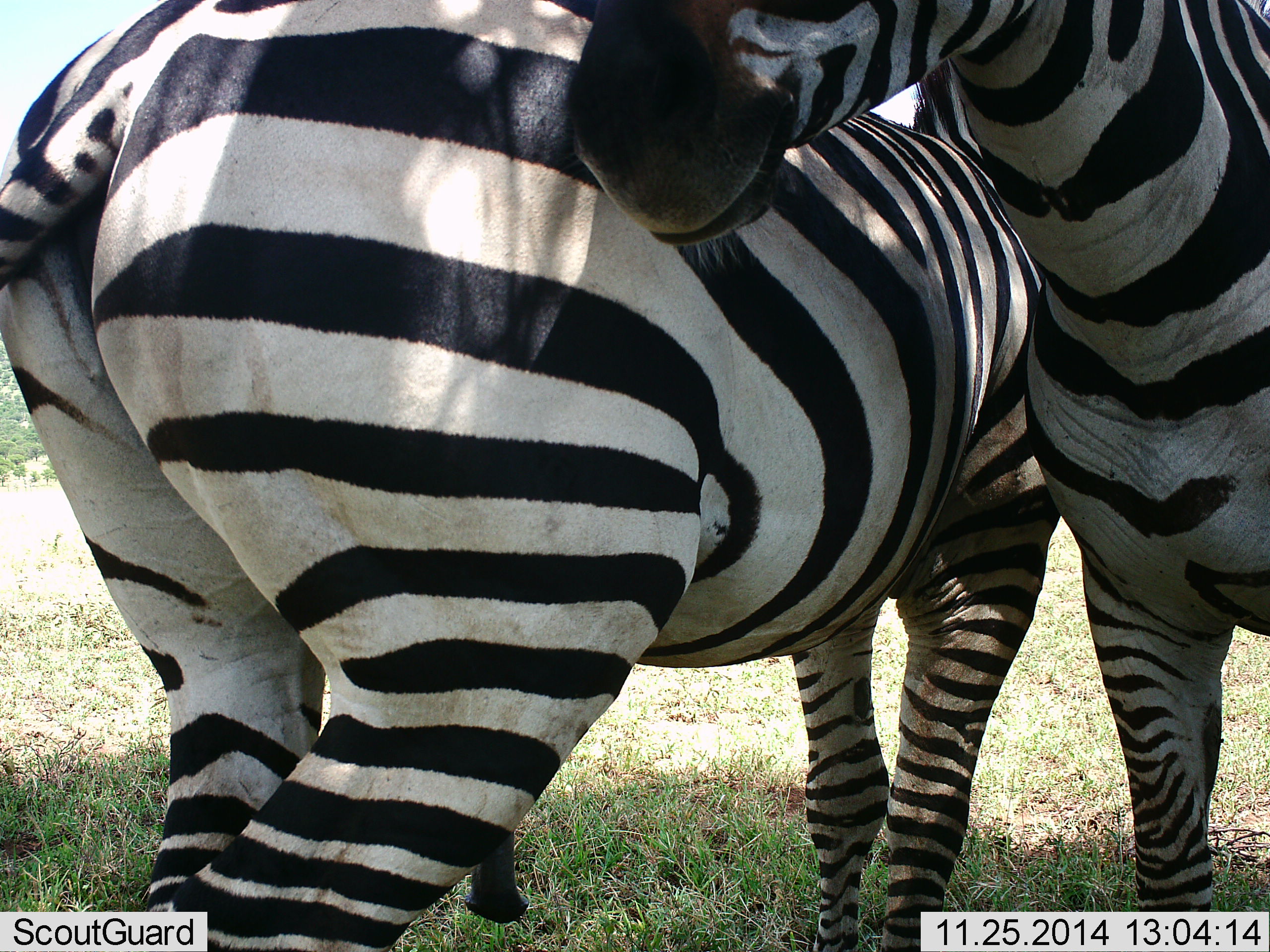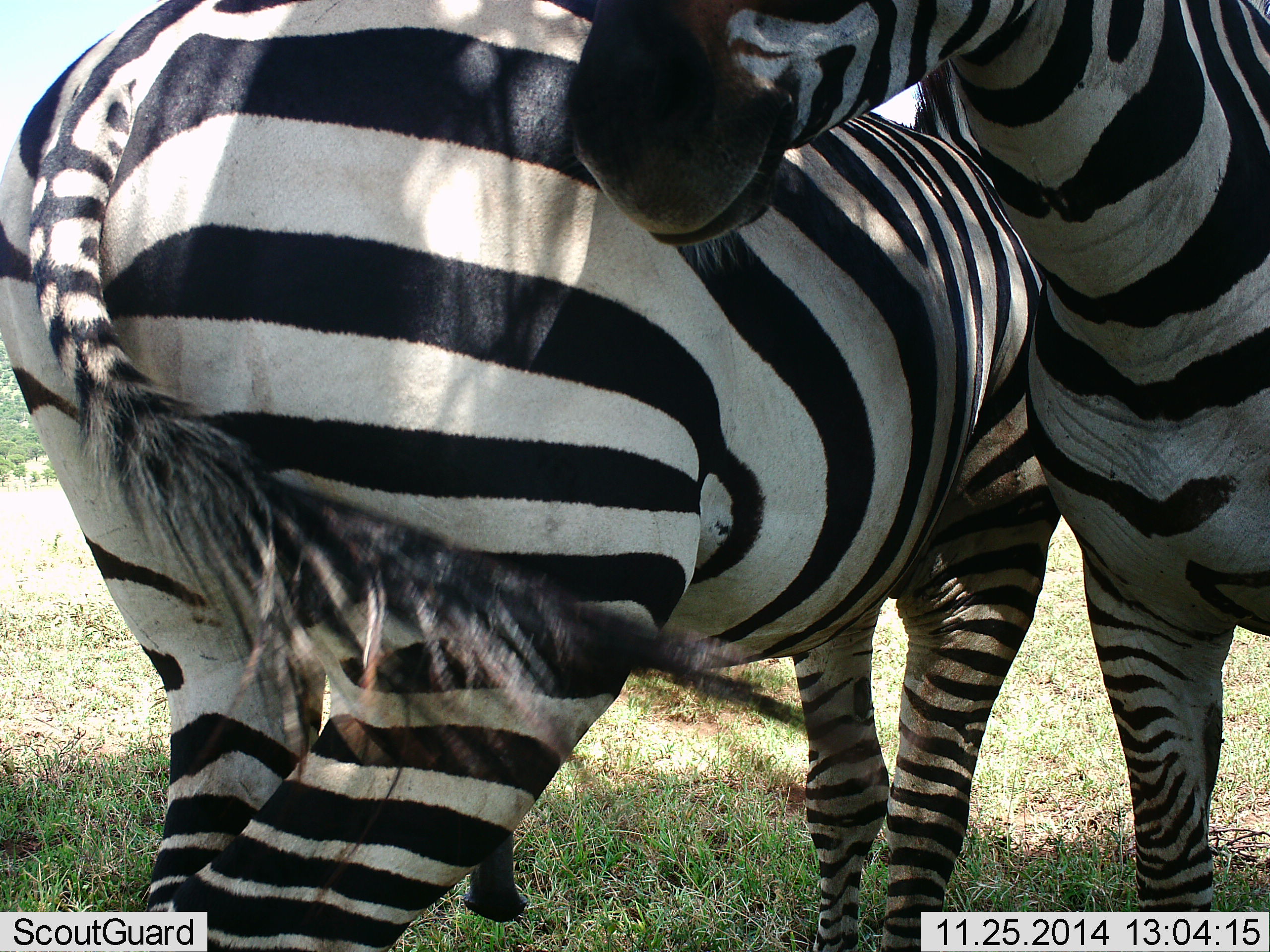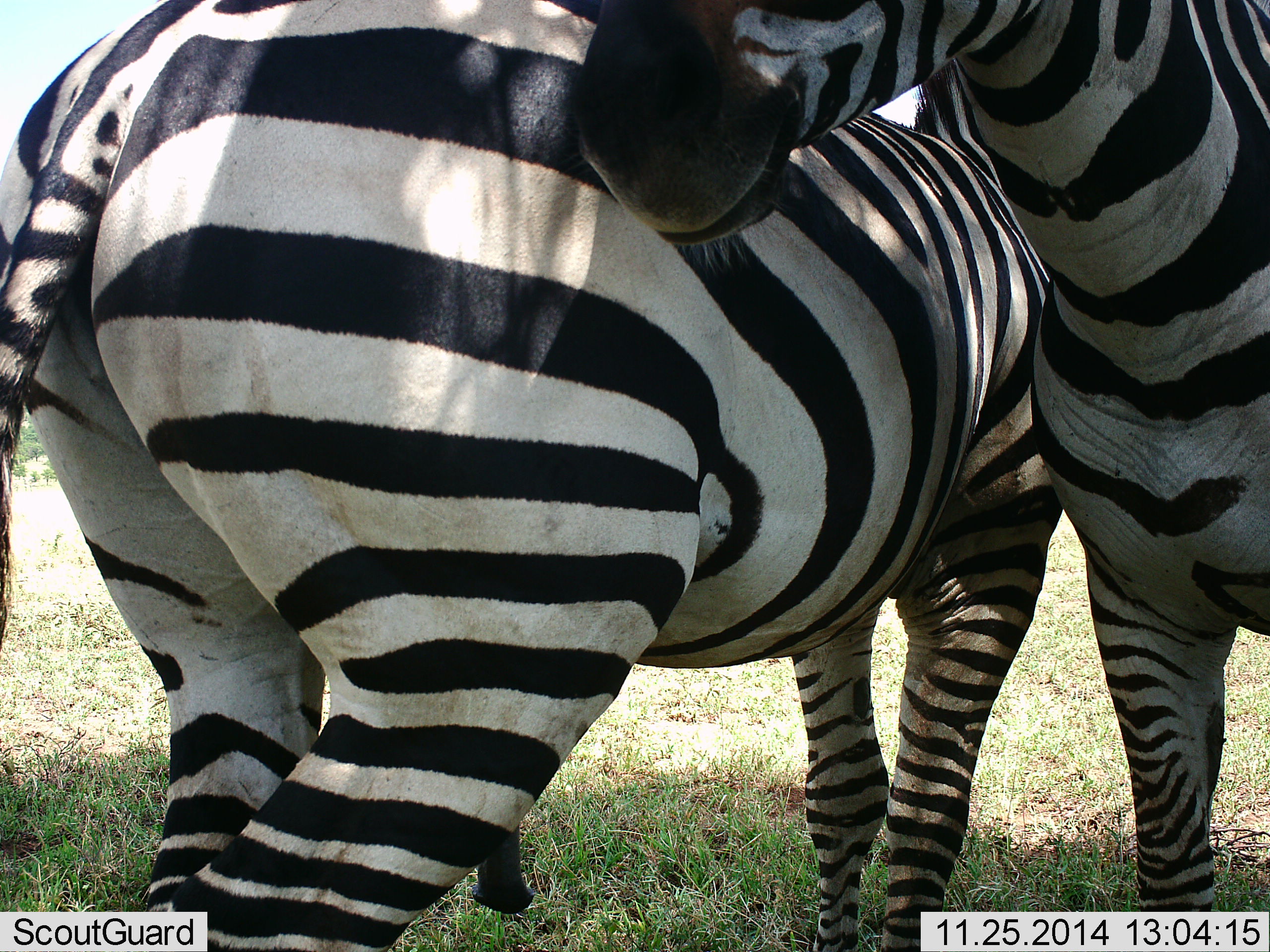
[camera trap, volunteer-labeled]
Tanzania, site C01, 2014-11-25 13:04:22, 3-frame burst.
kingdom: Animalia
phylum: Chordata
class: Mammalia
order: Perissodactyla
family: Equidae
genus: Equus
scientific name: Equus quagga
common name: plains zebra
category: zebra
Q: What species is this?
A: Zebra (plains zebra) (Equus quagga).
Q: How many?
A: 2.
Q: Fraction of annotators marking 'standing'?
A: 70%.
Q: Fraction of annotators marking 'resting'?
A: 0%.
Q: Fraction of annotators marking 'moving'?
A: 0%.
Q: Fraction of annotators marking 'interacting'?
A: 30%.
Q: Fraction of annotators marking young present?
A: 0%.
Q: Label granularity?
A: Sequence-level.